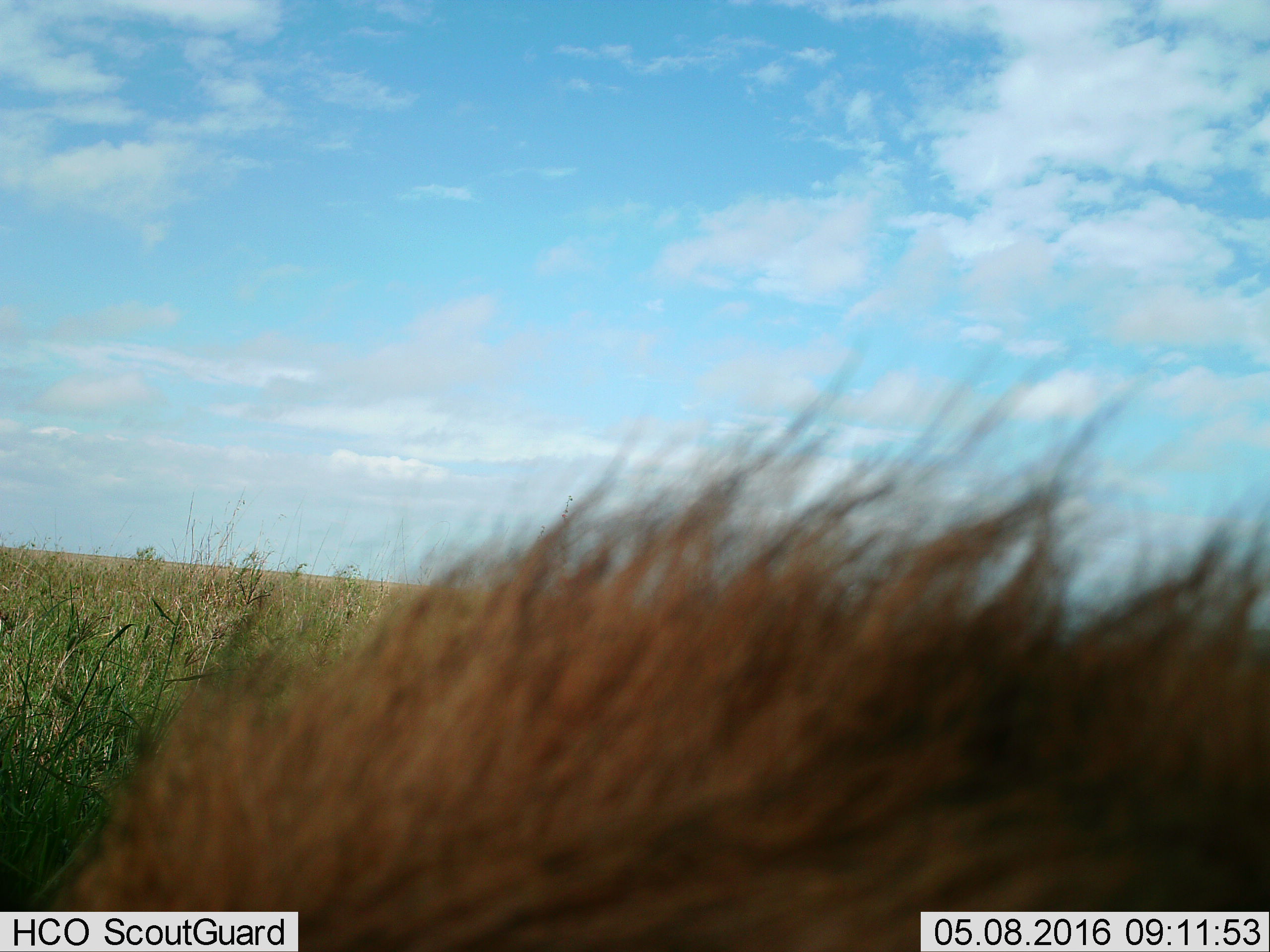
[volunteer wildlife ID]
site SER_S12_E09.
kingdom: Animalia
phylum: Chordata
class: Mammalia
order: Carnivora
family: Felidae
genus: Panthera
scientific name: Panthera leo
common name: lion male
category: lionmale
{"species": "lionmale (lion male) (Panthera leo)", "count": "1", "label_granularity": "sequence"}